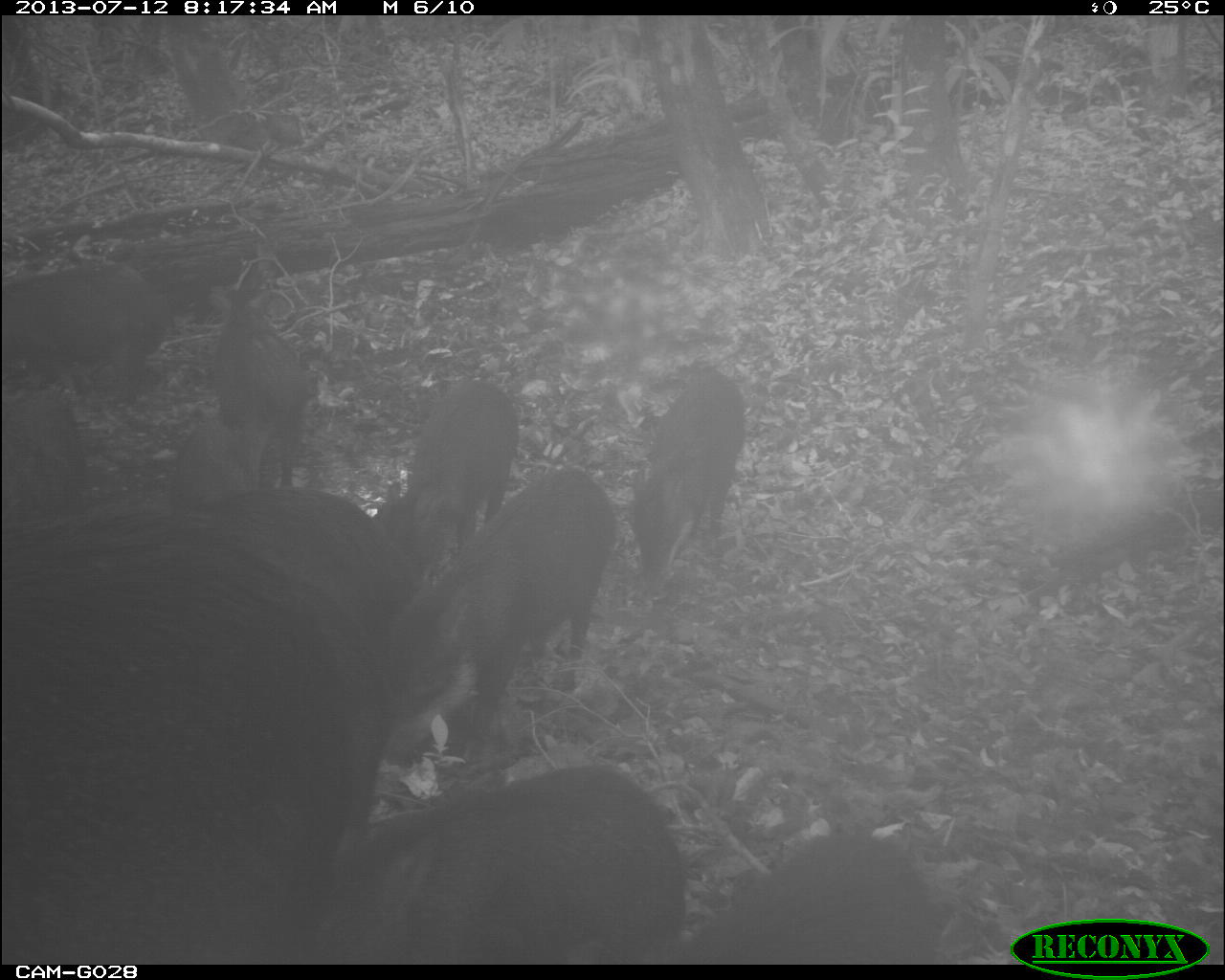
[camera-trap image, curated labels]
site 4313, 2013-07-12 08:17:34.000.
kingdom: Animalia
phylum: Chordata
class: Mammalia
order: Artiodactyla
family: Tayassuidae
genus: Tayassu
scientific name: Tayassu pecari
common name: white-lipped peccary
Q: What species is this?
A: Tayassu pecari (white-lipped peccary).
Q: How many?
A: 25.